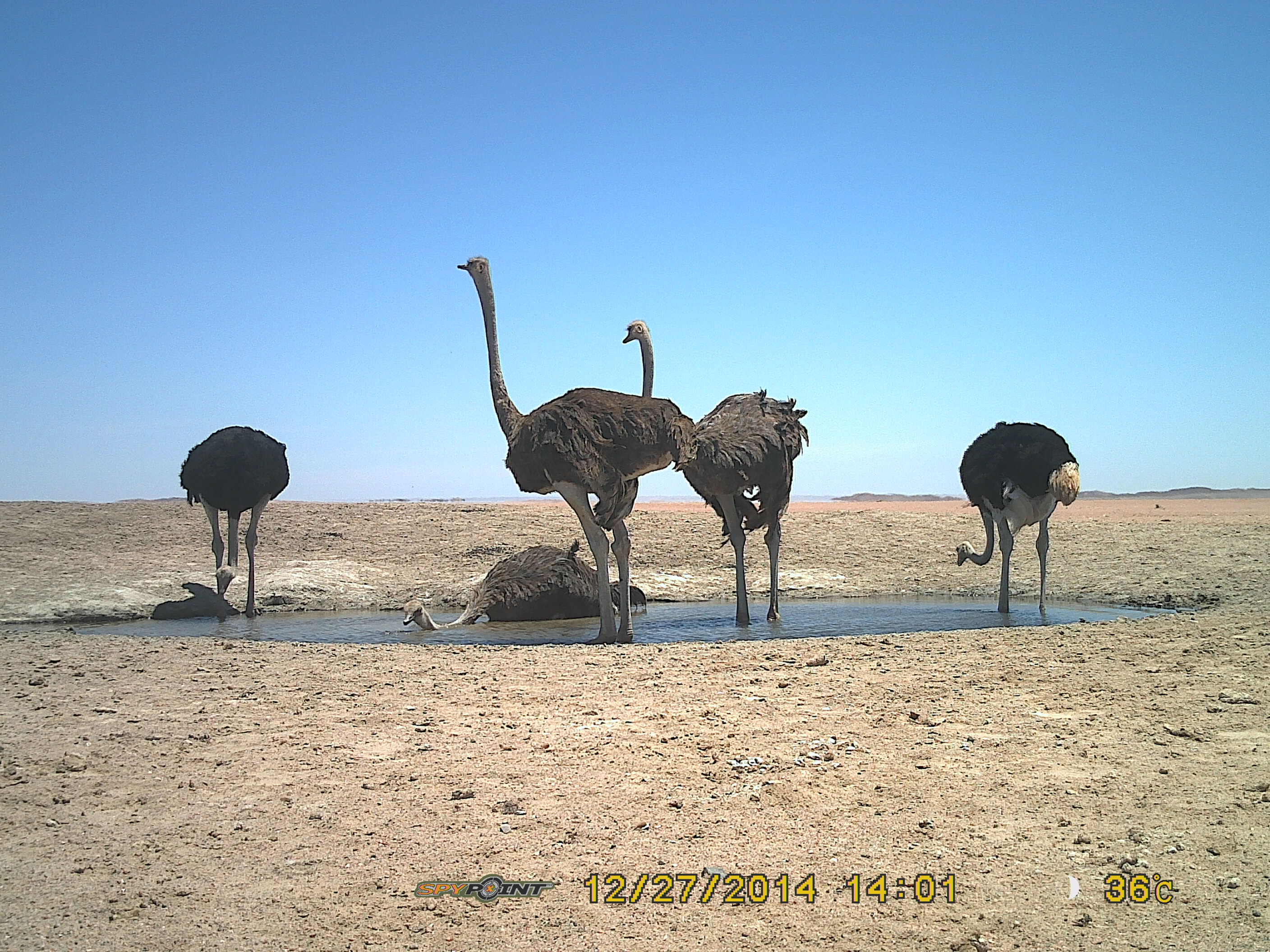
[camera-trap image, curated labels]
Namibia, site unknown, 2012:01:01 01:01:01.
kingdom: Animalia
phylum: Chordata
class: Aves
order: Struthioniformes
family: Struthionidae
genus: Struthio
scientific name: Struthio camelus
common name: common ostrich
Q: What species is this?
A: Struthio camelus (common ostrich).